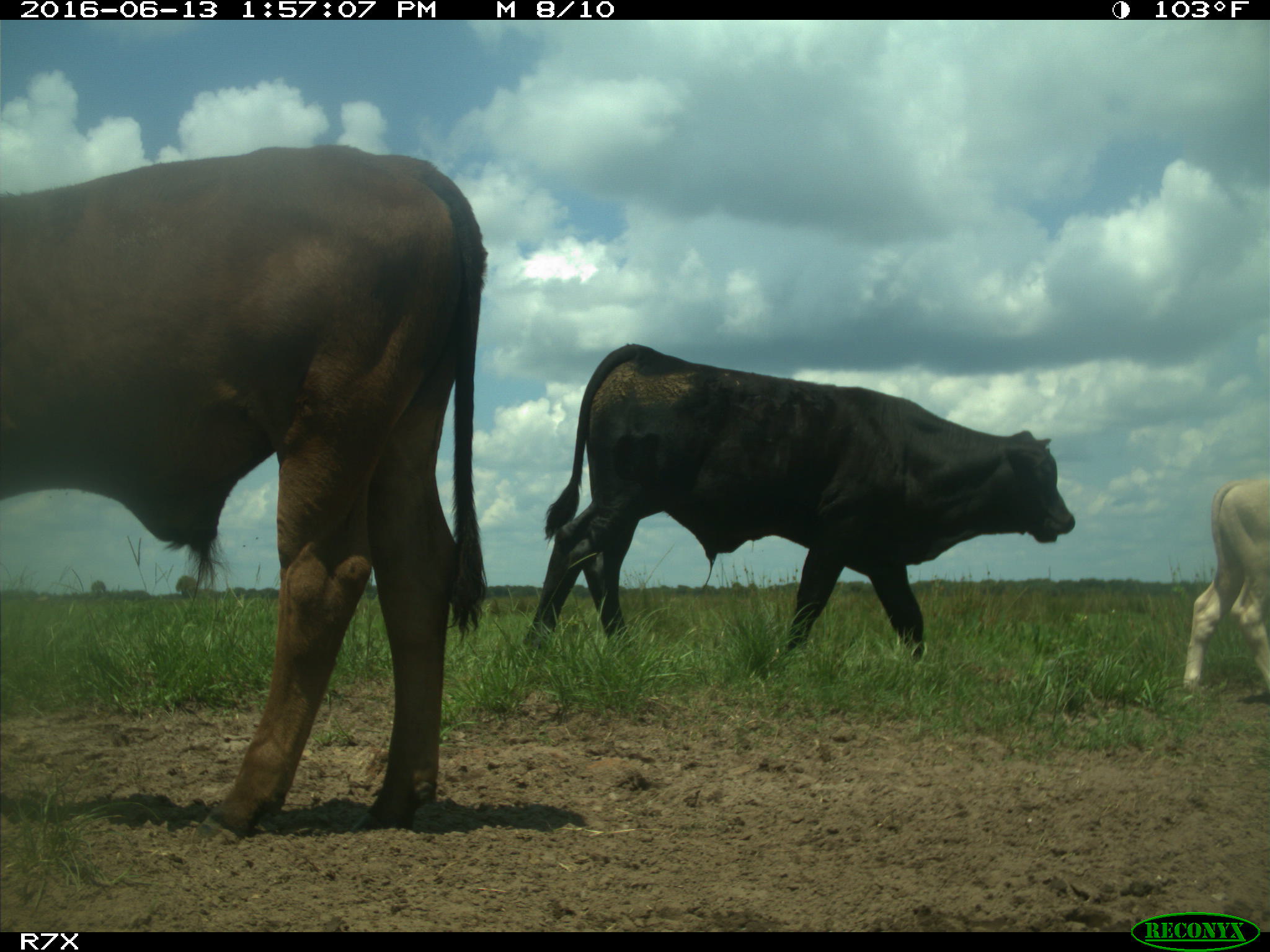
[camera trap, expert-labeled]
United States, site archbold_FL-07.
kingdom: Animalia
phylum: Chordata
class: Mammalia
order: Artiodactyla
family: Bovidae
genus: Bos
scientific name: Bos taurus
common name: domestic cow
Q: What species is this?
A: Bos taurus (domestic cow).